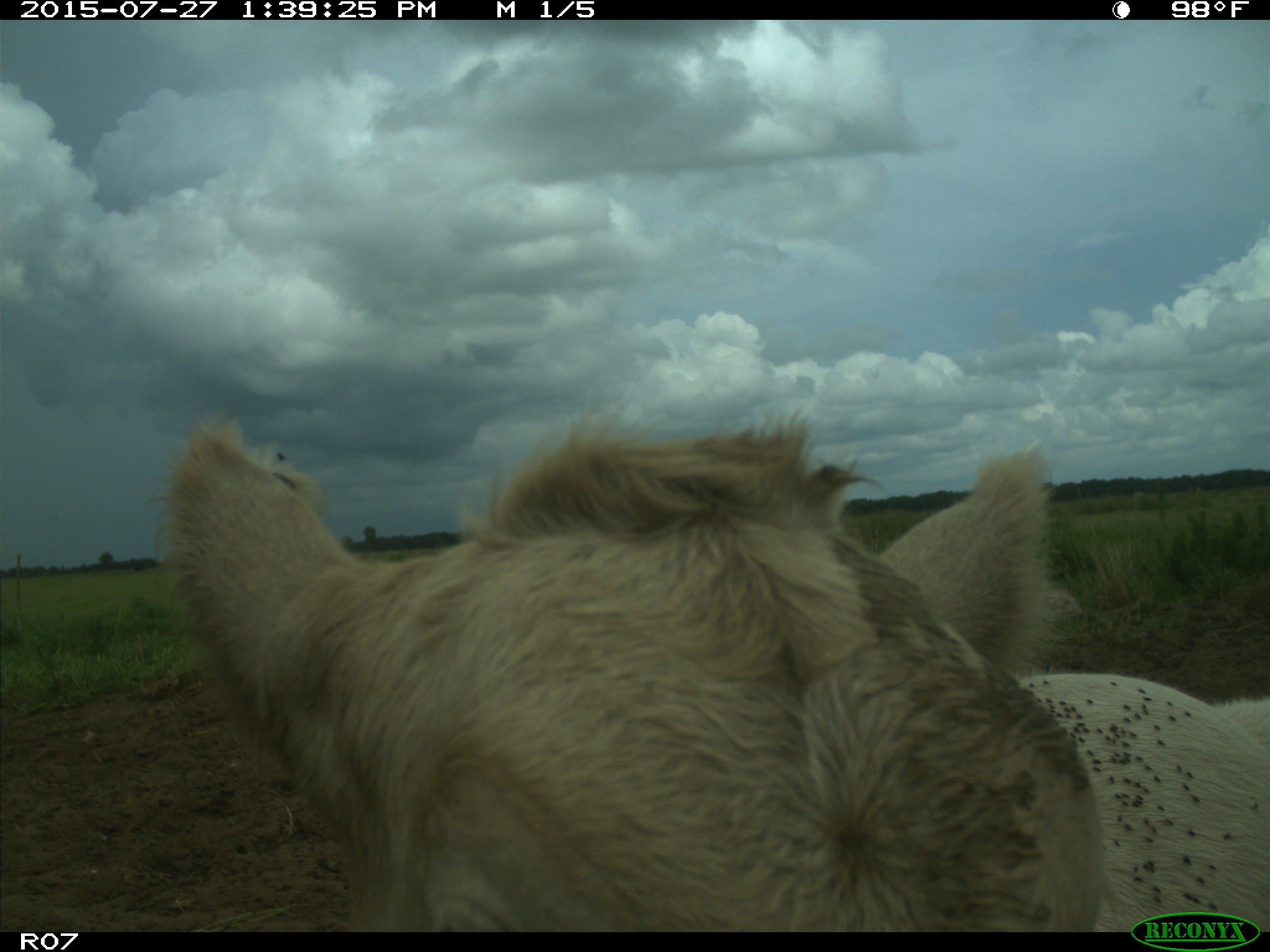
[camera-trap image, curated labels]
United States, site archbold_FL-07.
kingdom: Animalia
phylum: Chordata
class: Mammalia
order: Artiodactyla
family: Bovidae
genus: Bos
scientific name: Bos taurus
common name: domestic cow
Bos taurus (domestic cow).